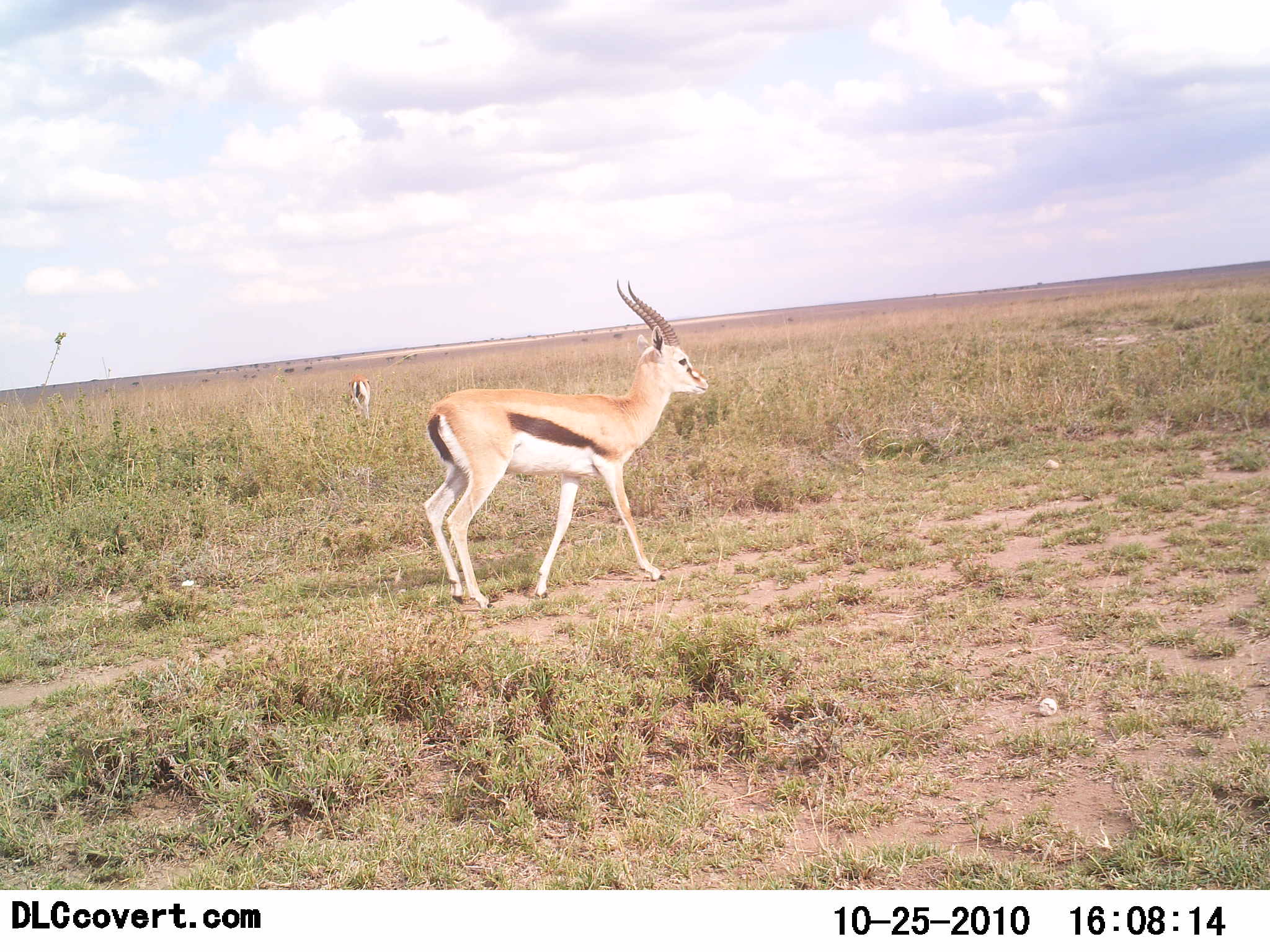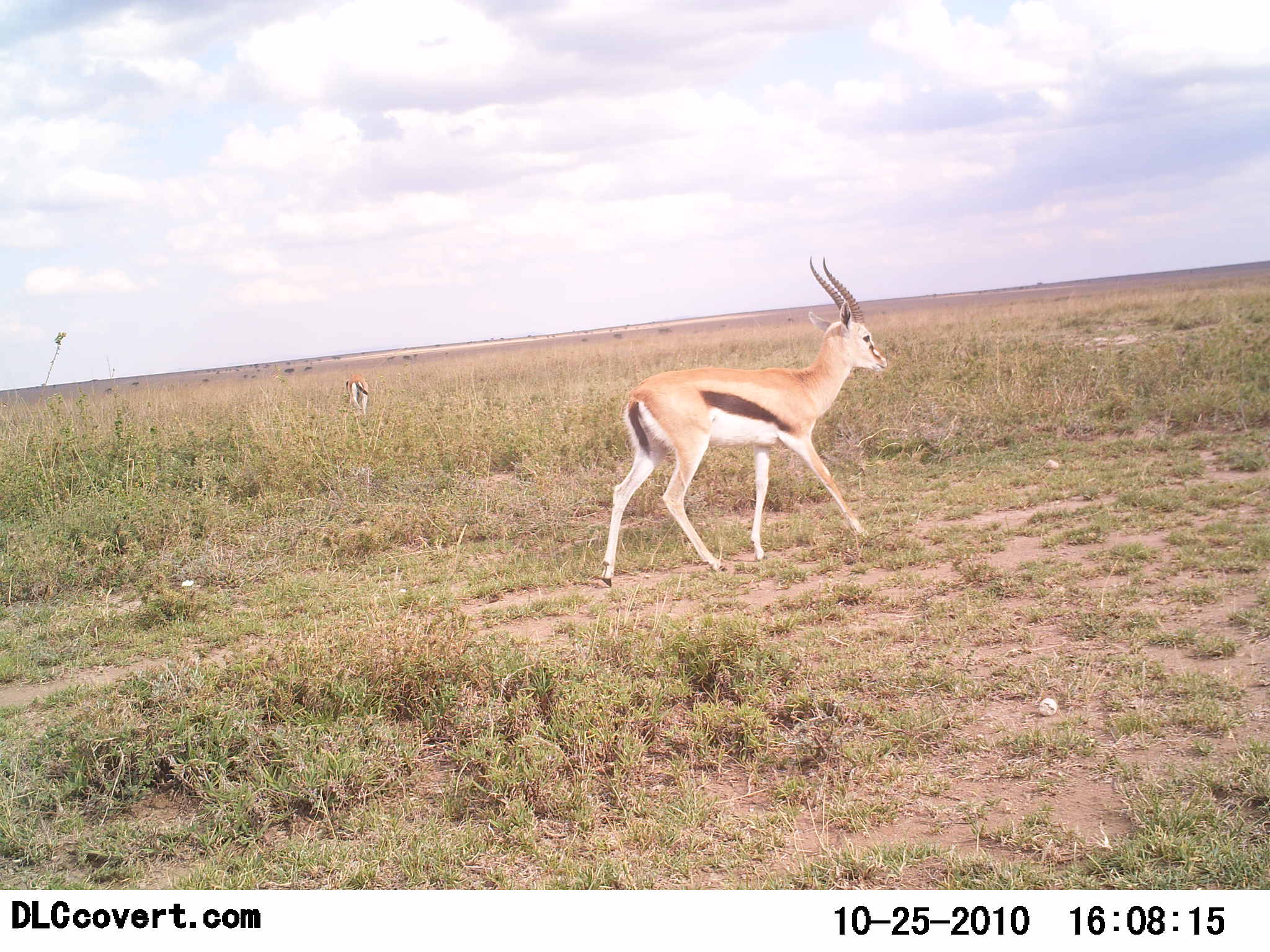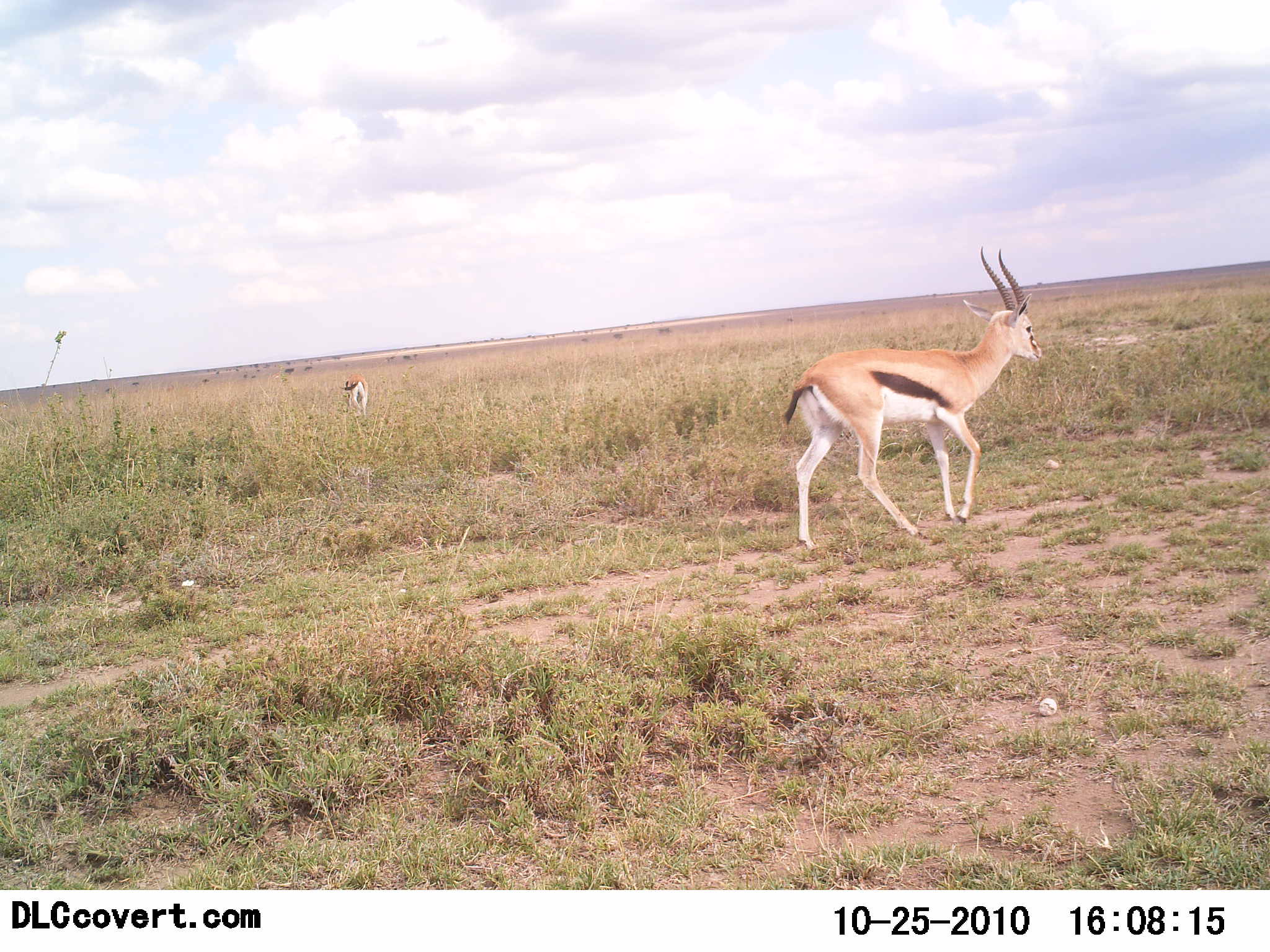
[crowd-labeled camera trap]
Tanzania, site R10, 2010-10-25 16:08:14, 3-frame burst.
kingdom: Animalia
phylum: Chordata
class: Mammalia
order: Artiodactyla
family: Bovidae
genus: Eudorcas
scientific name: Eudorcas thomsonii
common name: thomson's gazelle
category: gazellethomsons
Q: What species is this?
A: Gazellethomsons (thomson's gazelle) (Eudorcas thomsonii).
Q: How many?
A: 2.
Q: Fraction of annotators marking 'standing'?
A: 22%.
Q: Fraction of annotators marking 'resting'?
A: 0%.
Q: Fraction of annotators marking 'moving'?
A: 100%.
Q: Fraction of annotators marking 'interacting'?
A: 0%.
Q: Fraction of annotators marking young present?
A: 0%.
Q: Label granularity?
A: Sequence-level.